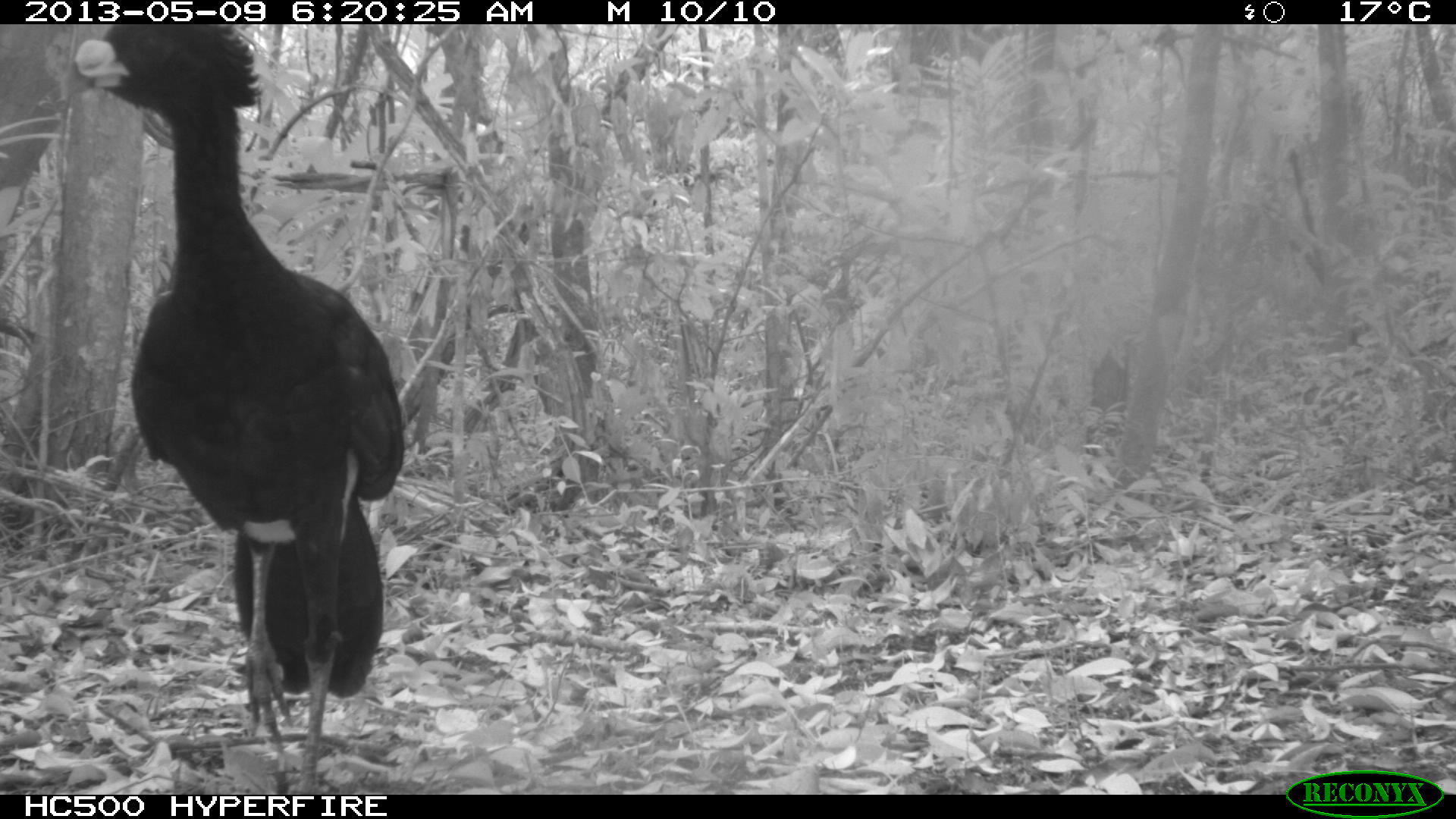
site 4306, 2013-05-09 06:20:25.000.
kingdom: Animalia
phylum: Chordata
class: Aves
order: Galliformes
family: Cracidae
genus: Crax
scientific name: Crax rubra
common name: great curassow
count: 1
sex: male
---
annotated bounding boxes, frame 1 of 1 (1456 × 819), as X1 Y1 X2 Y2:
crax rubra: 58 24 404 794